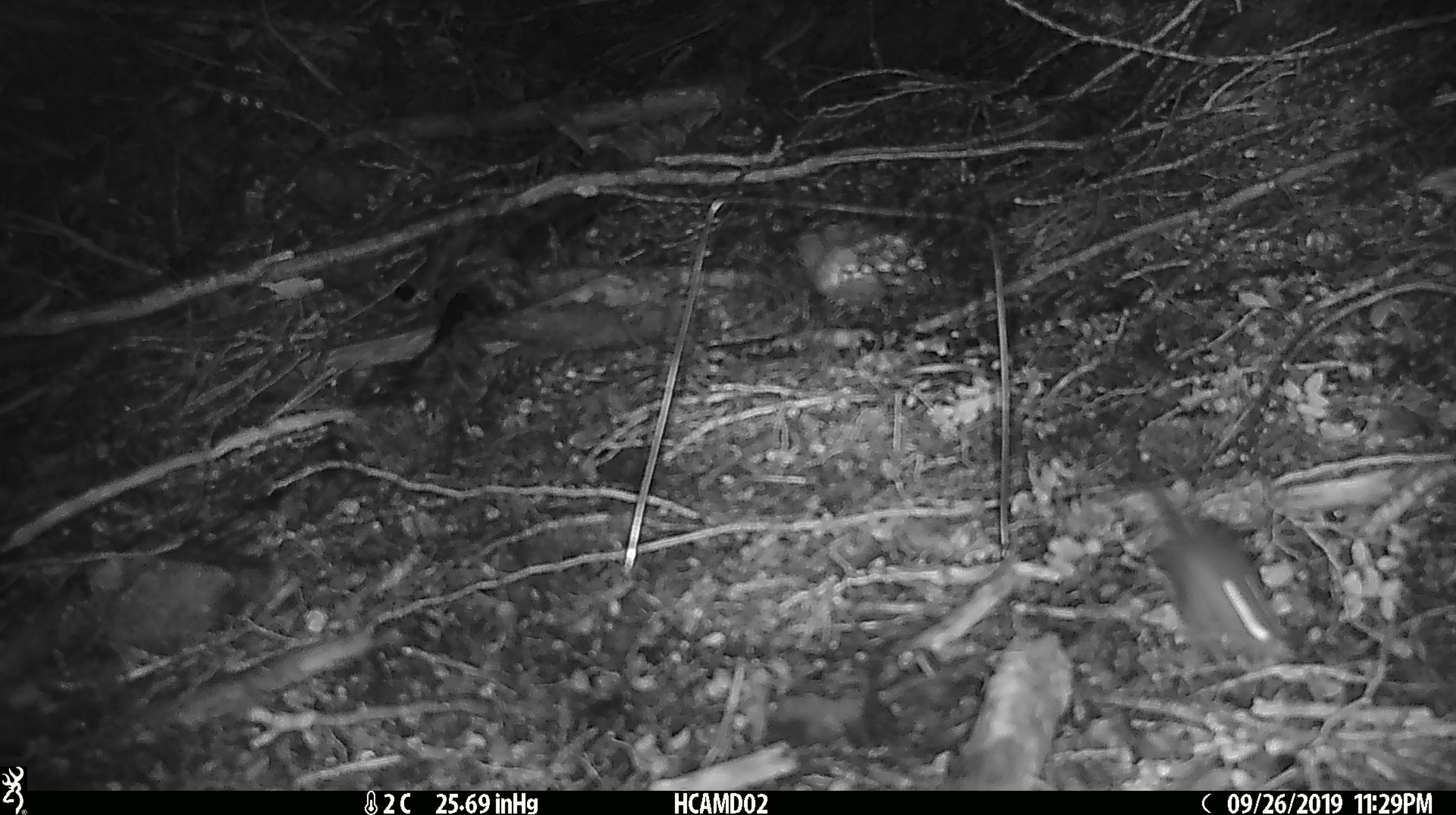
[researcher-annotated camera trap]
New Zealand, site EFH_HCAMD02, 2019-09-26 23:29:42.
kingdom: Animalia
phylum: Chordata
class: Mammalia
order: Rodentia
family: Muridae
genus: Mus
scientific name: Mus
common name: mouse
Mouse (Mus).